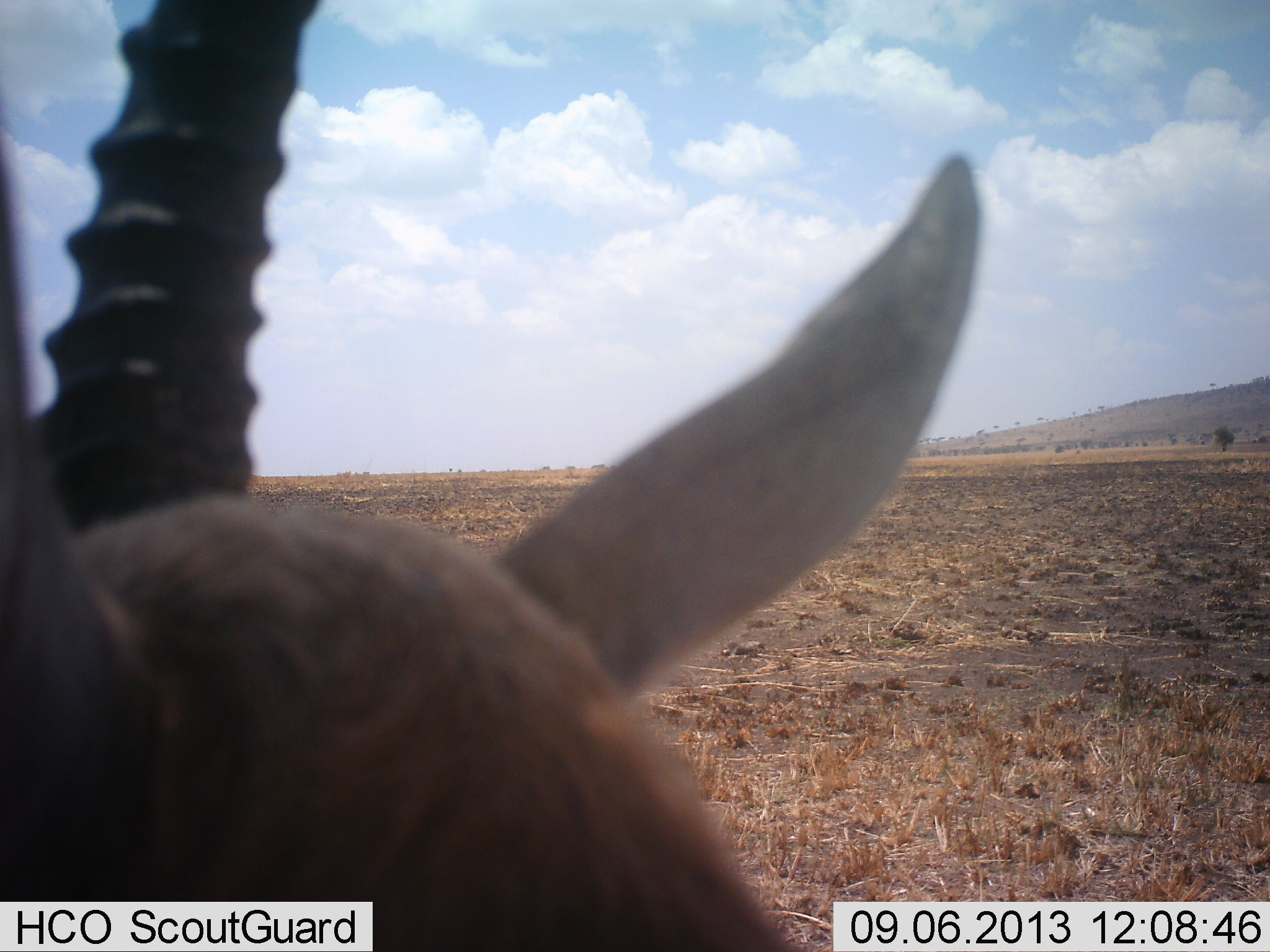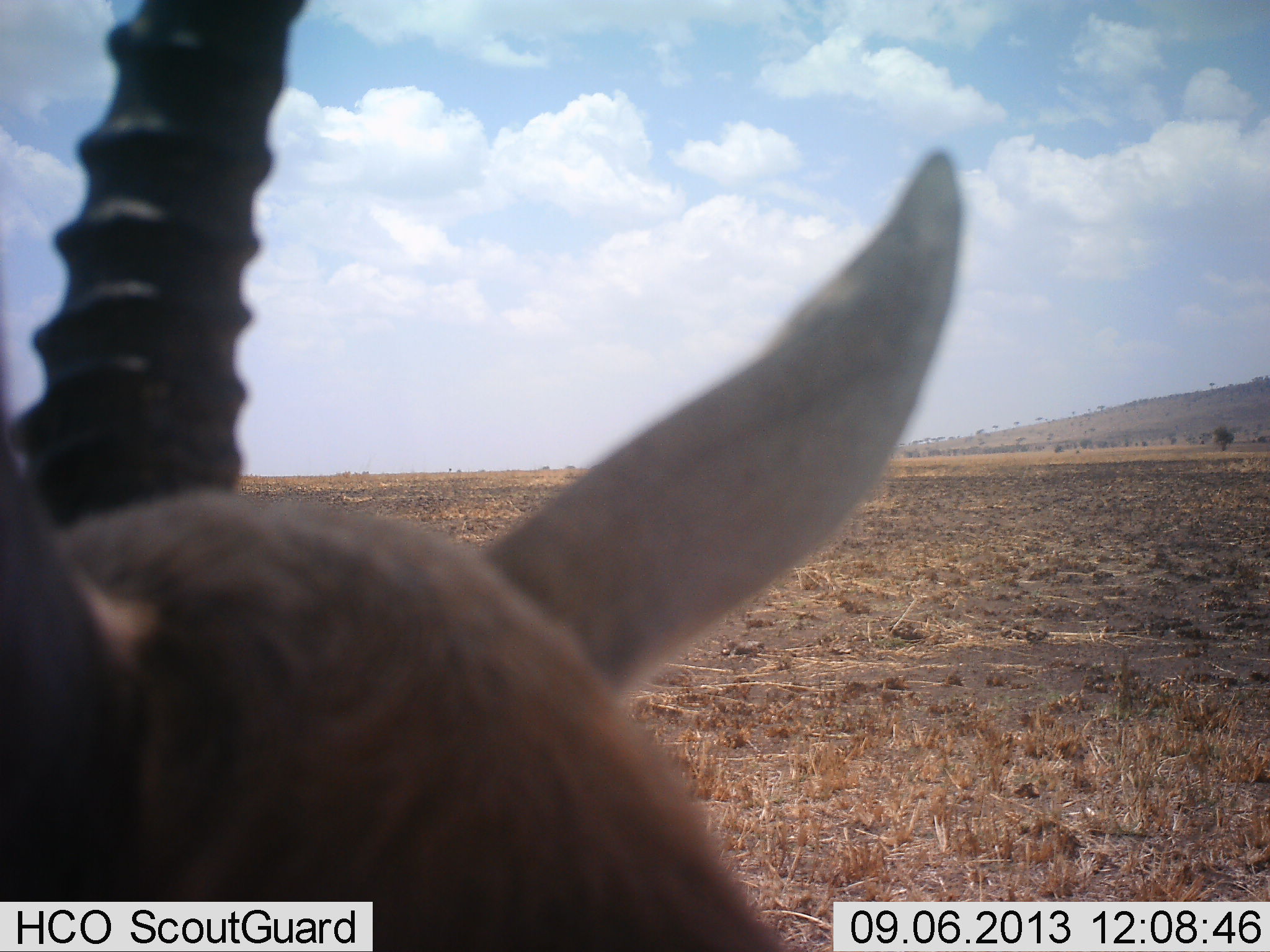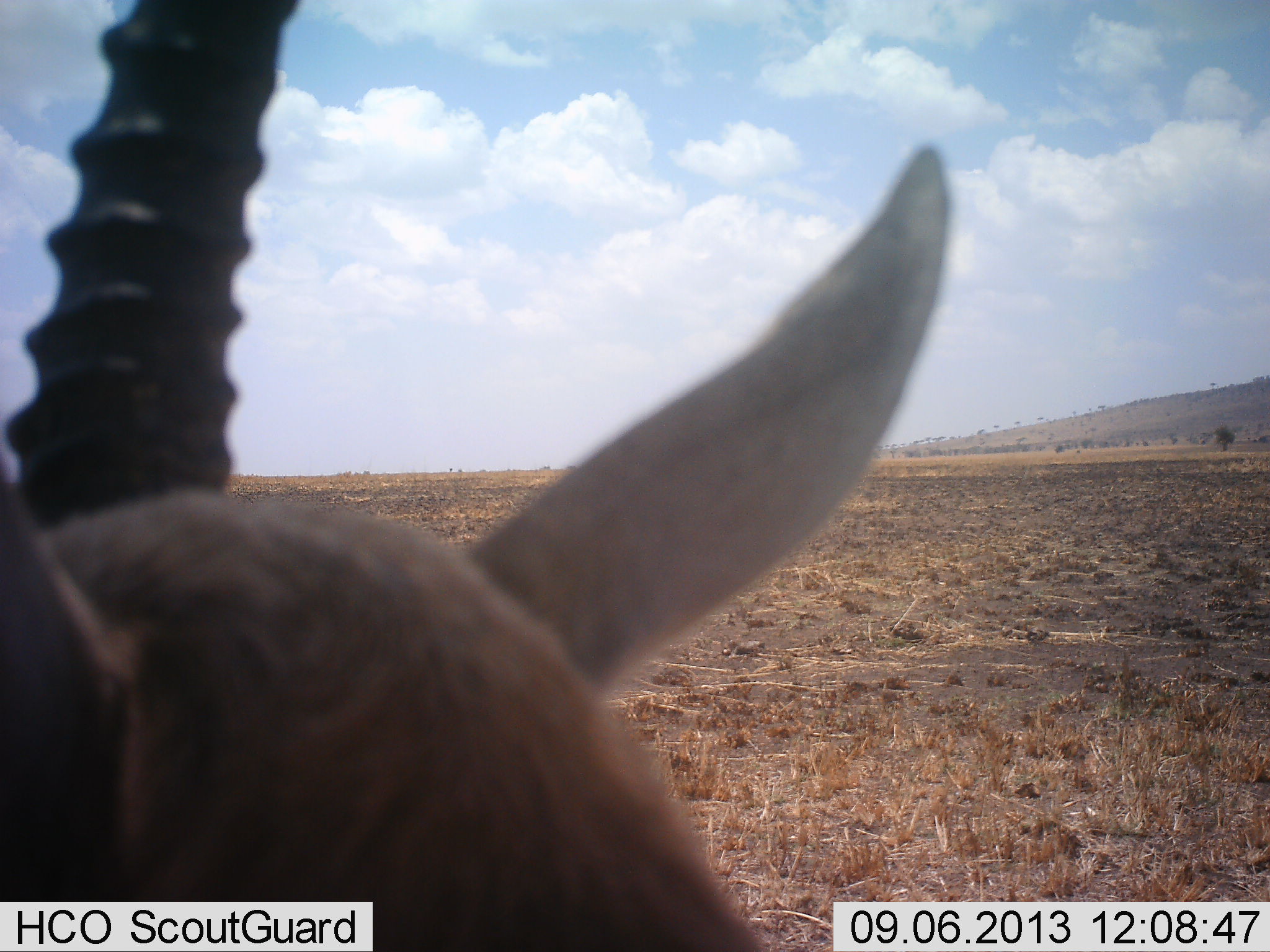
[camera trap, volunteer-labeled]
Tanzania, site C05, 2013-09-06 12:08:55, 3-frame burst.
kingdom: Animalia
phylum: Chordata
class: Mammalia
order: Artiodactyla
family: Bovidae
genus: Eudorcas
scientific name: Eudorcas thomsonii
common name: thomson's gazelle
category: gazellethomsons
Gazellethomsons (thomson's gazelle) (Eudorcas thomsonii), count 1. Behavior (volunteer vote fractions): standing 95%, resting 5%, moving 0%, interacting 0%. Young present (vote fraction): 0%. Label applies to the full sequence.